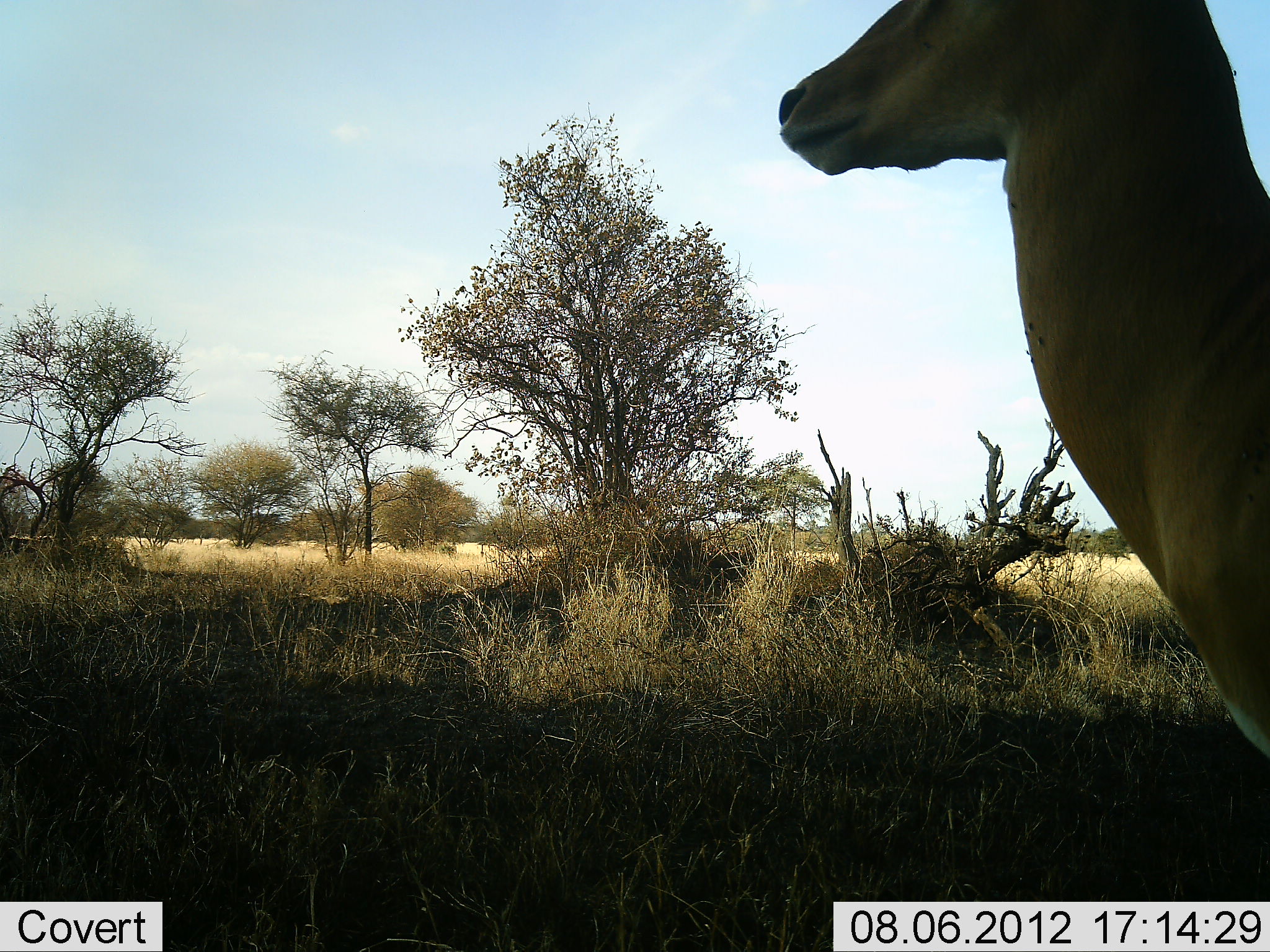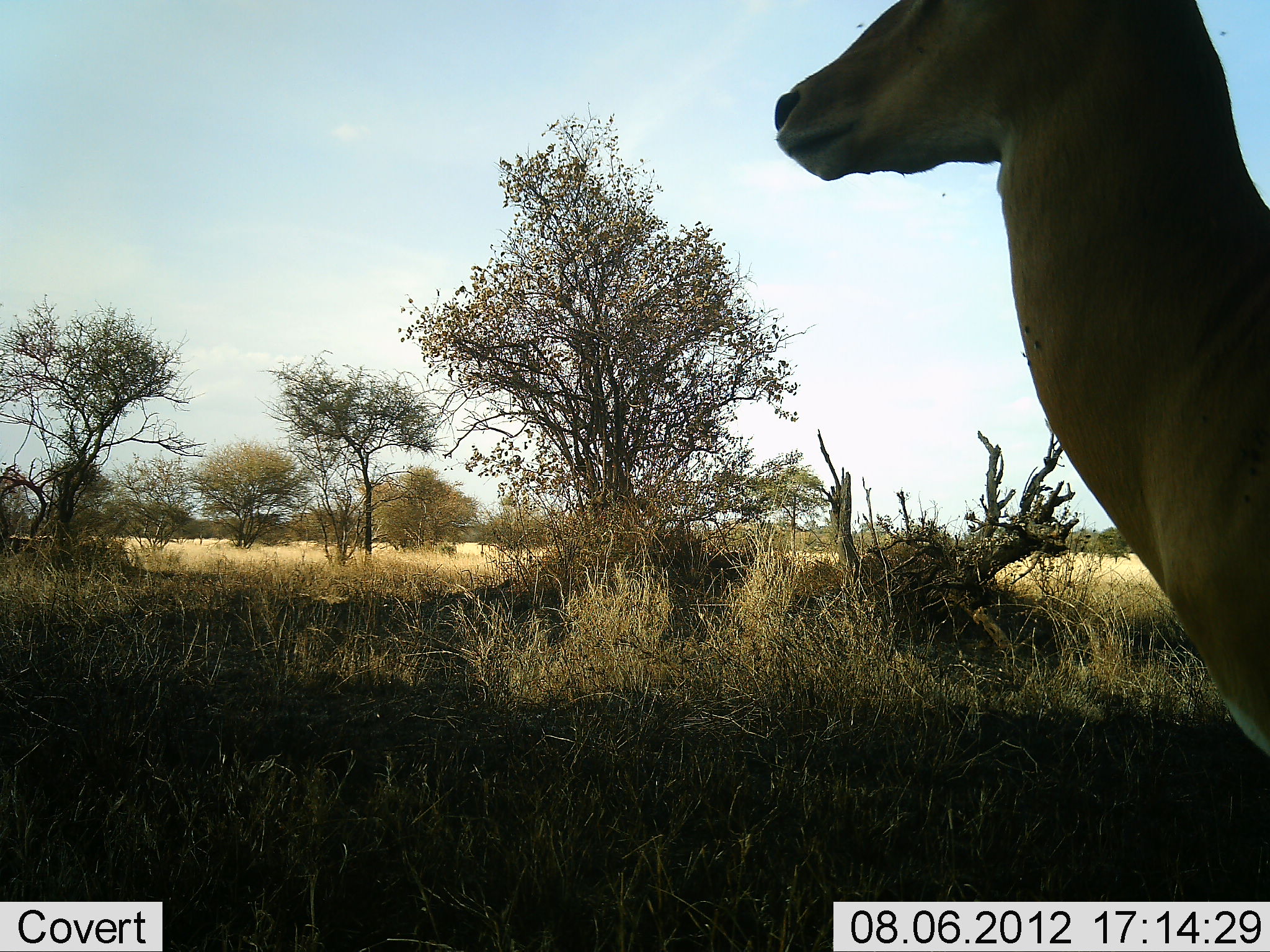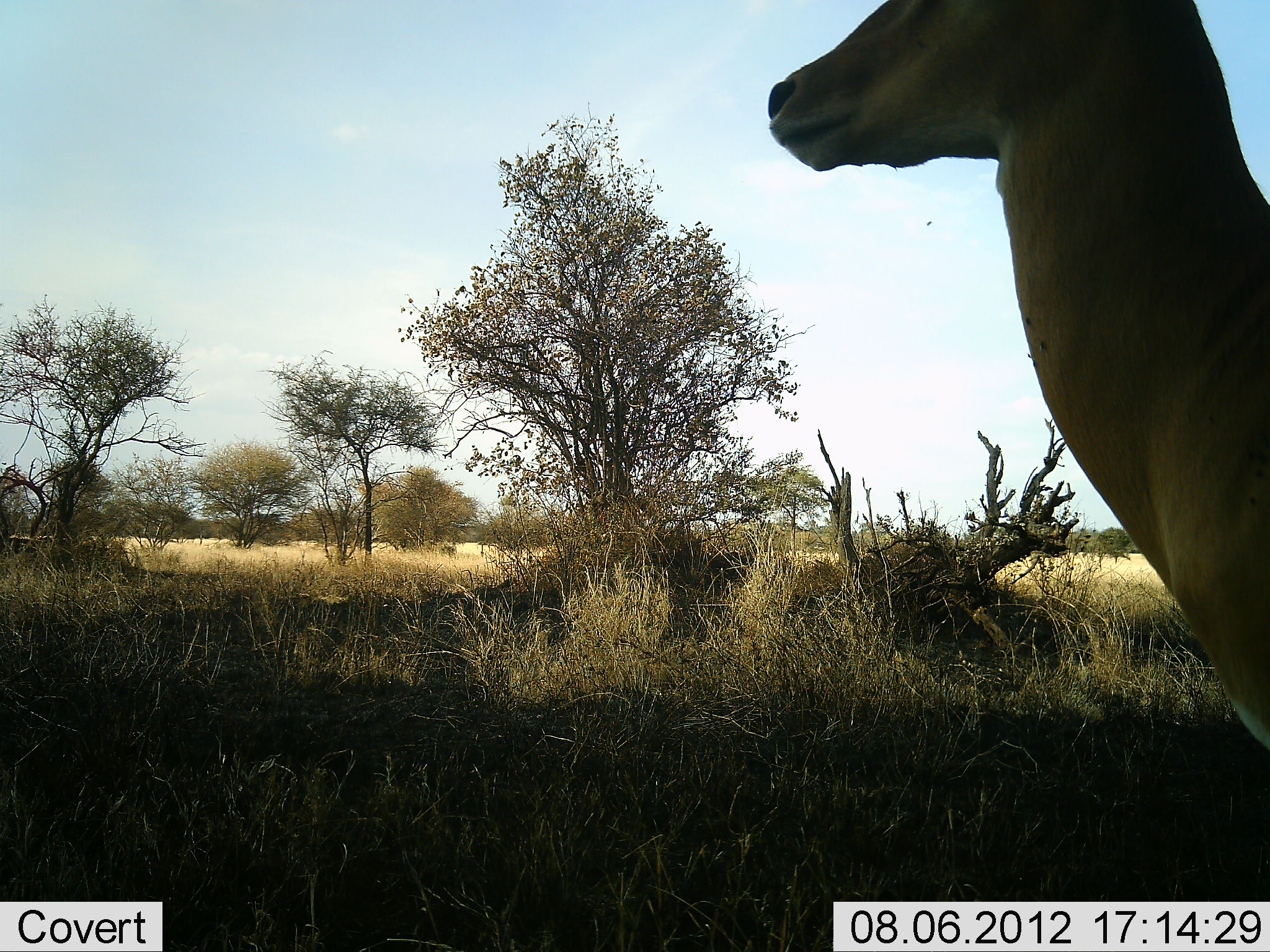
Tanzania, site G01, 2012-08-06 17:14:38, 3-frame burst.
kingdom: Animalia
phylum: Chordata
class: Mammalia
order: Artiodactyla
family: Bovidae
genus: Aepyceros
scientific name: Aepyceros melampus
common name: impala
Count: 1.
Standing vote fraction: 100%.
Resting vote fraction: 0%.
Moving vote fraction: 0%.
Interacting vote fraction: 0%.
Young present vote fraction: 0%.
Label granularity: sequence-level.